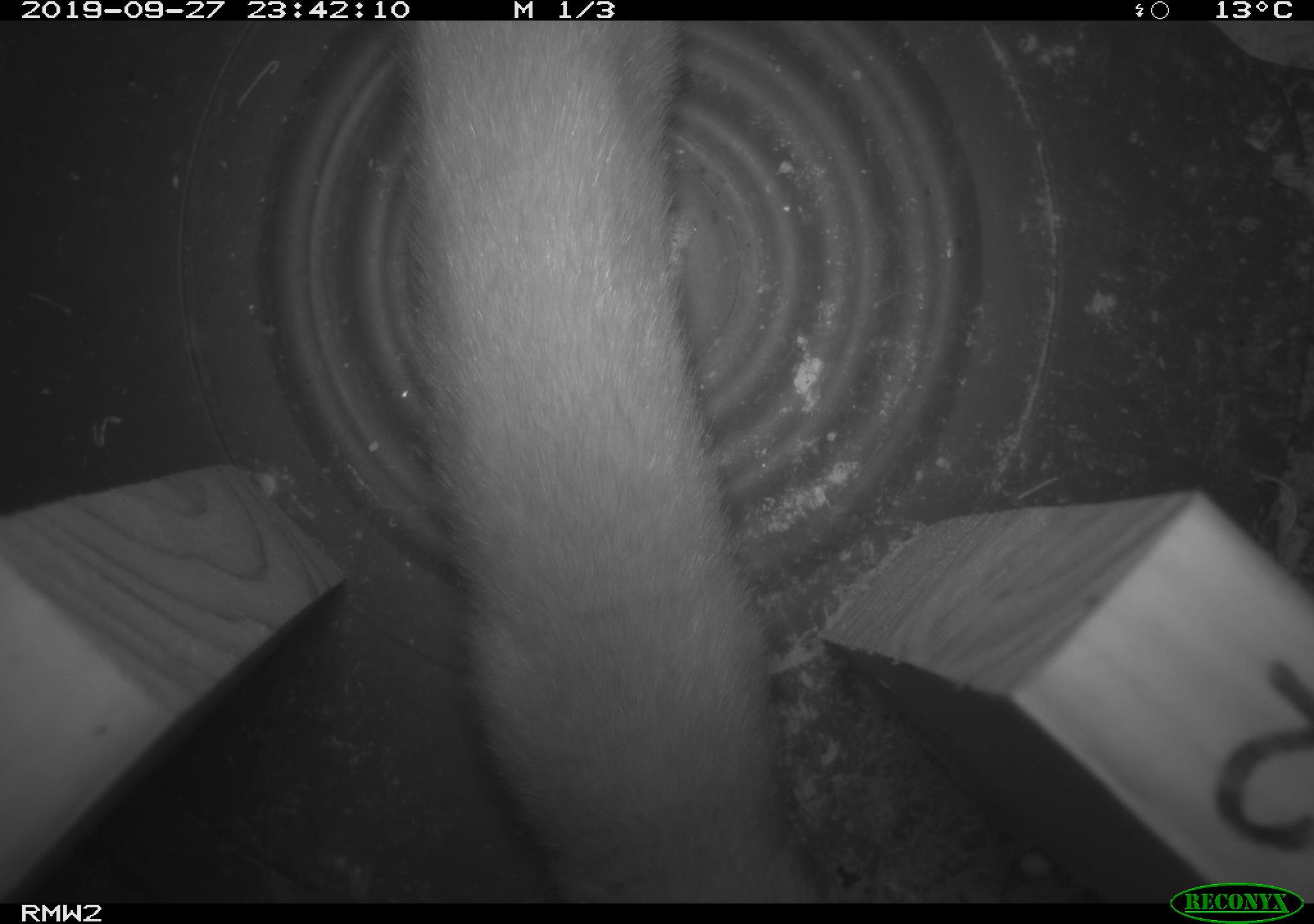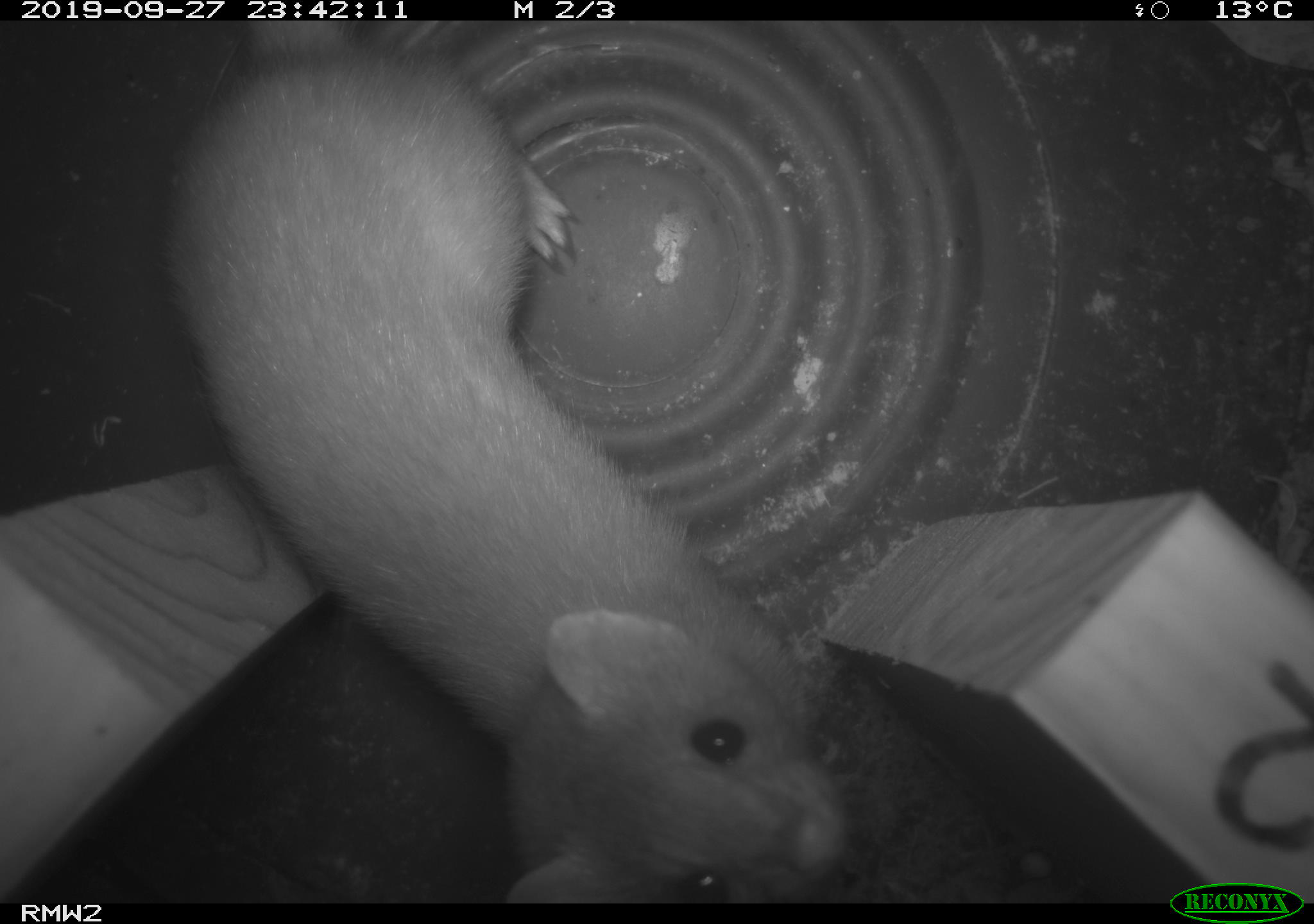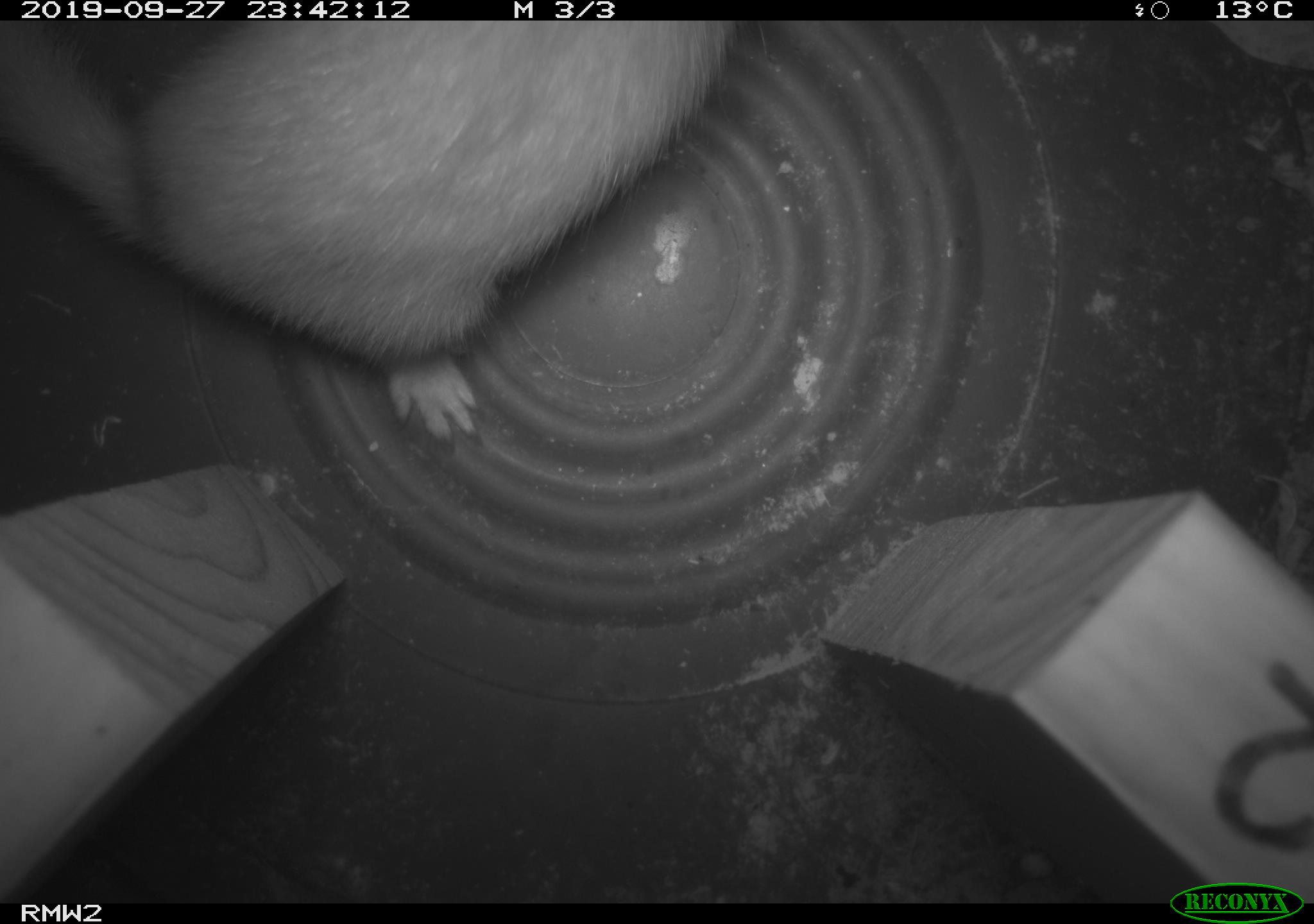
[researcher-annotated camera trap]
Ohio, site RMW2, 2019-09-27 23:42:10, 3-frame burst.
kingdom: Animalia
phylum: Chordata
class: Mammalia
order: Carnivora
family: Mustelidae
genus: Neogale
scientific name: Neogale frenata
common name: long-tailed weasel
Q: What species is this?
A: Long-tailed weasel (Neogale frenata).